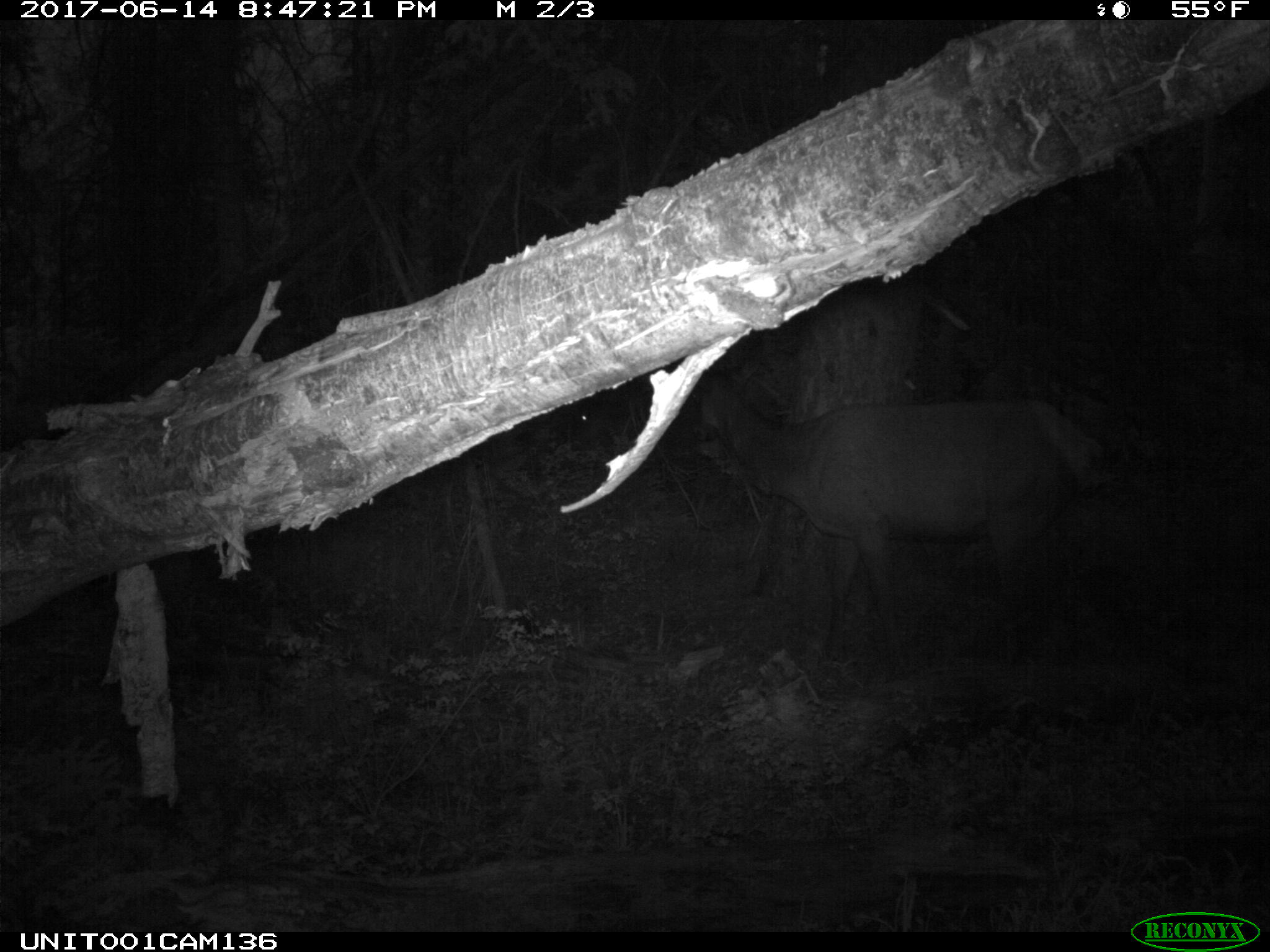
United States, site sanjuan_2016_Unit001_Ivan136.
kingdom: Animalia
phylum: Chordata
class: Mammalia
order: Artiodactyla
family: Cervidae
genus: Cervus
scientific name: Cervus elaphus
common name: red deer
Cervus elaphus (red deer).